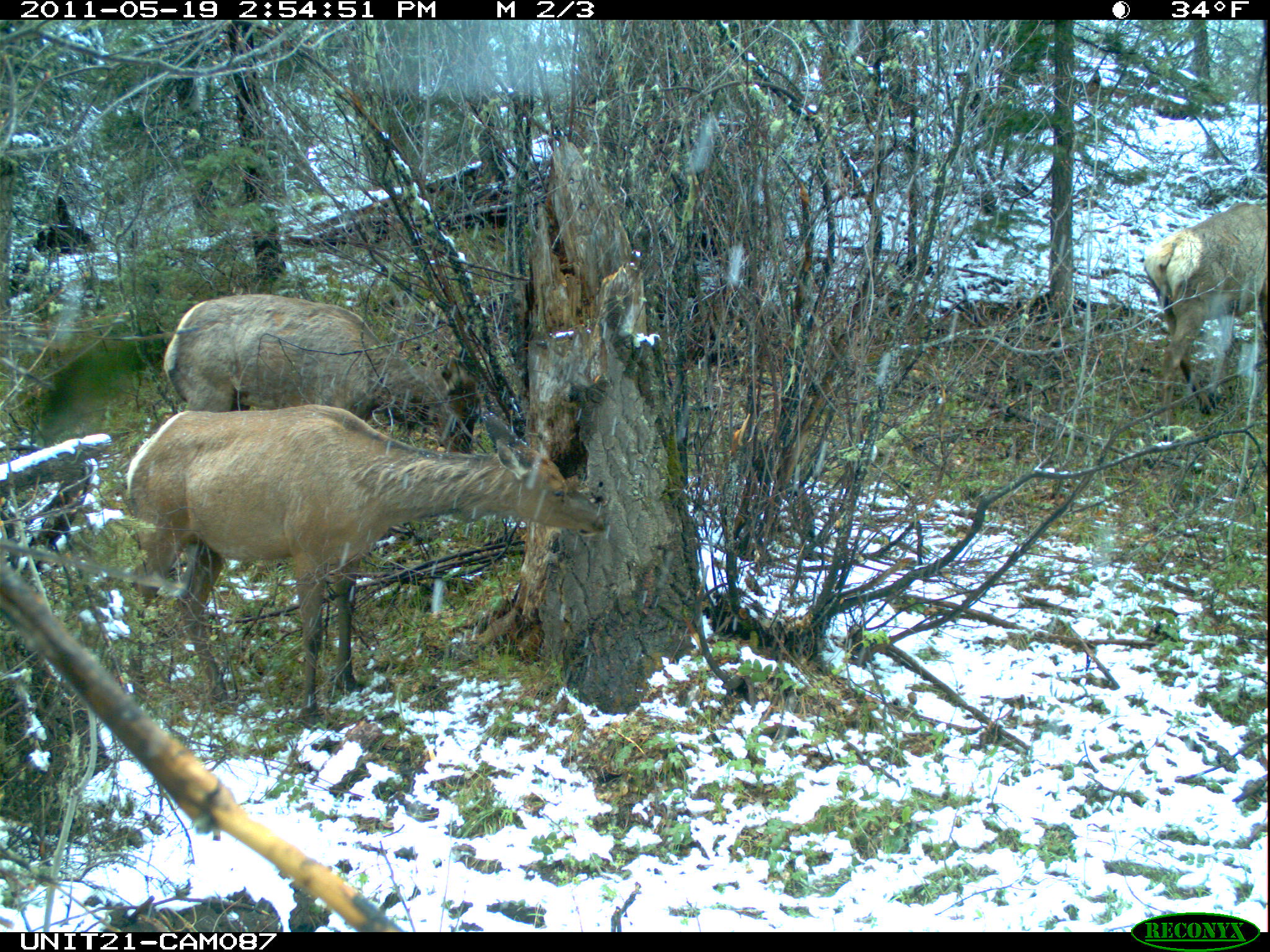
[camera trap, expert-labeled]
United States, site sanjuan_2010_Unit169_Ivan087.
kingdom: Animalia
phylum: Chordata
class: Mammalia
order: Artiodactyla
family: Cervidae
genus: Cervus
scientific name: Cervus elaphus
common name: red deer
Cervus elaphus (red deer).